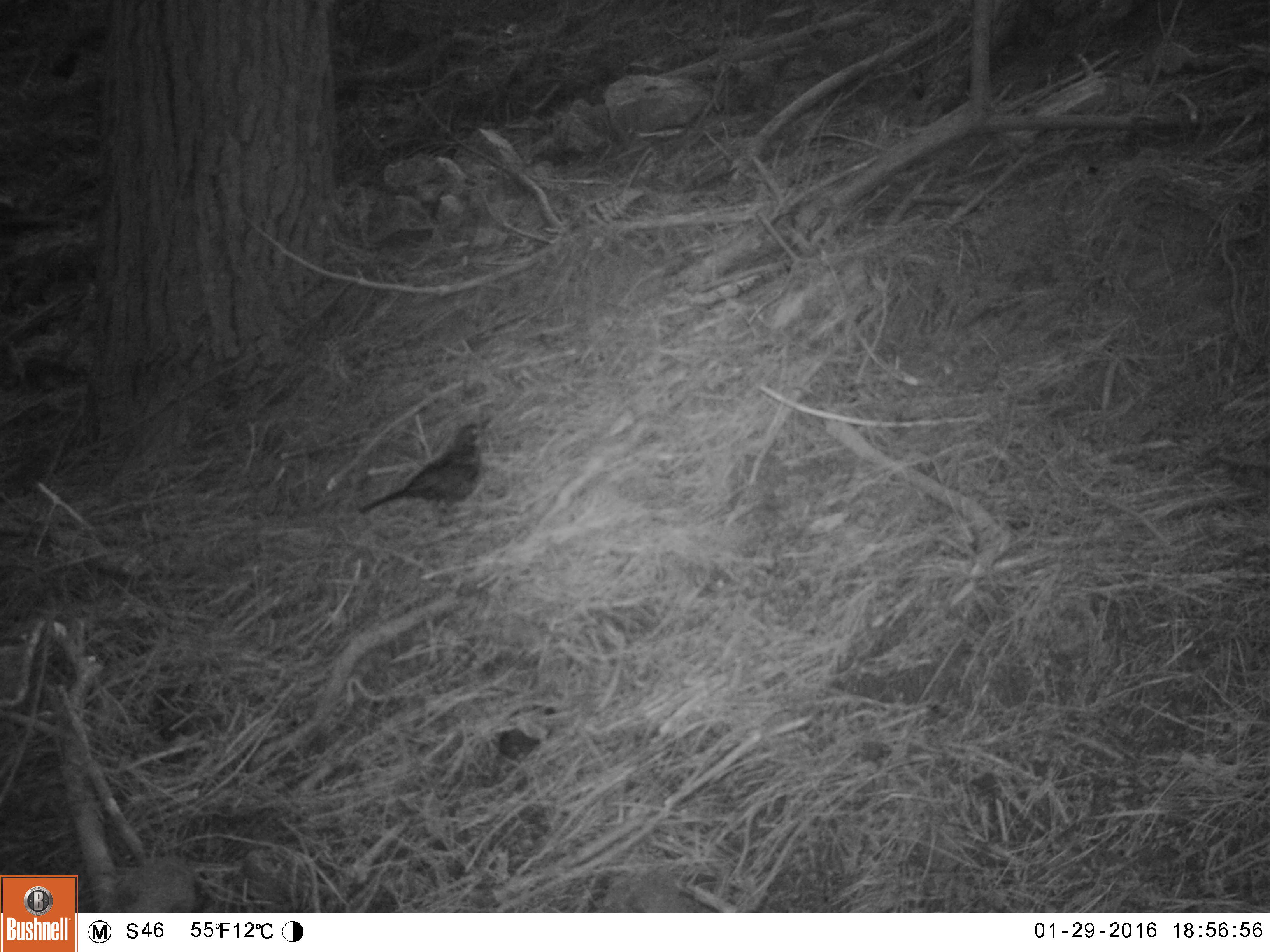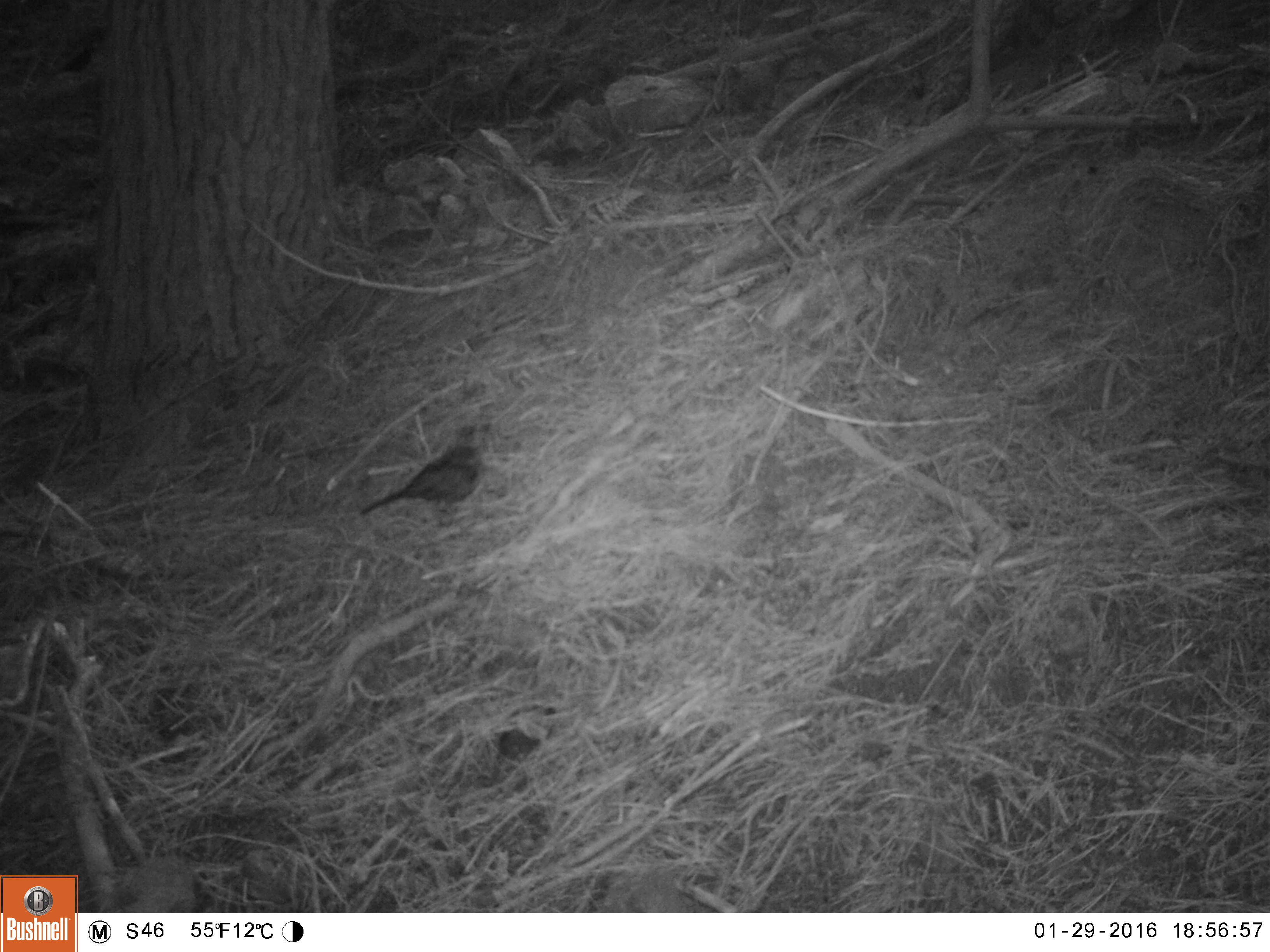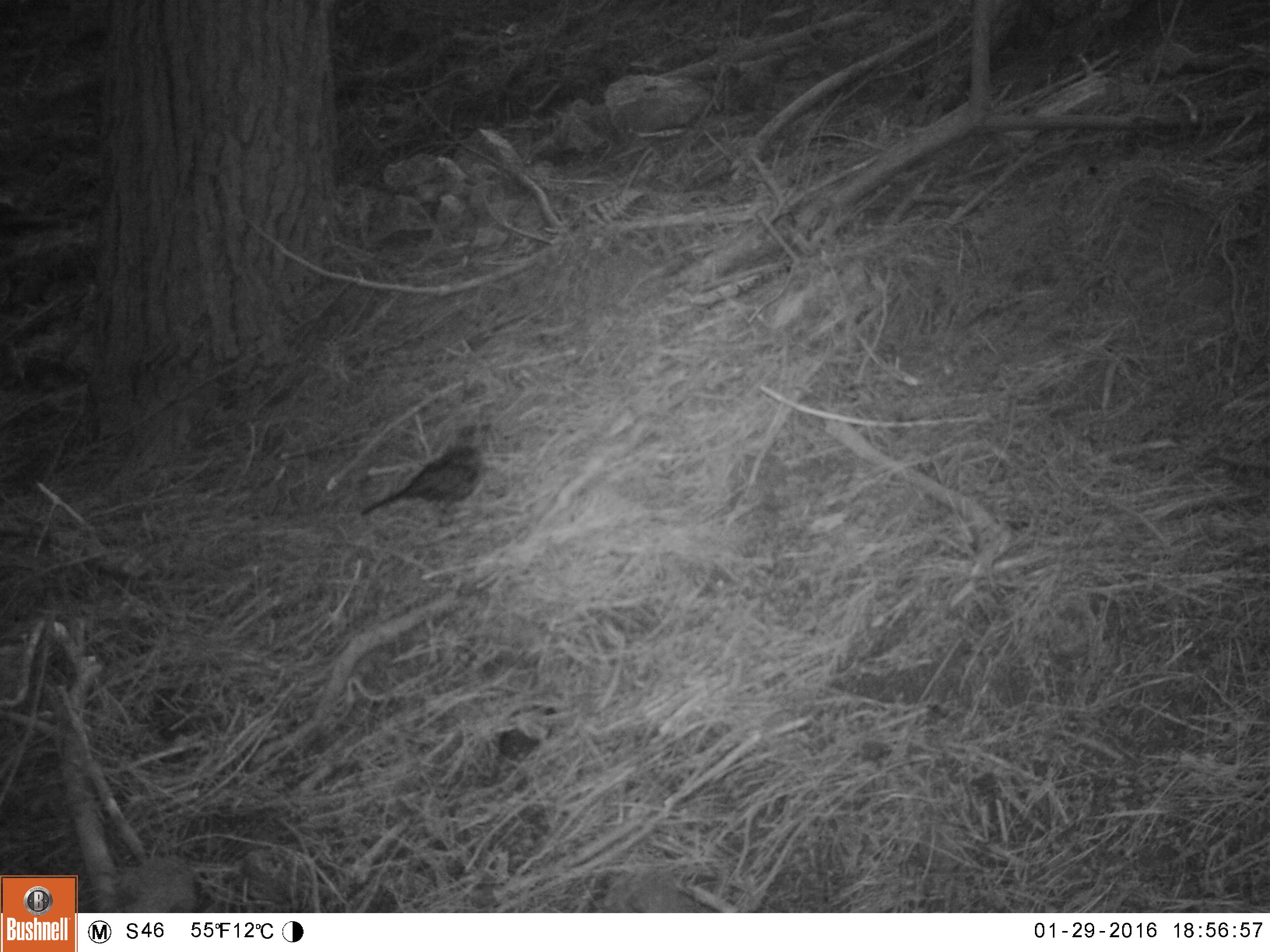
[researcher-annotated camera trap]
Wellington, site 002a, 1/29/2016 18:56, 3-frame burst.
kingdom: Animalia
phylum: Chordata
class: Aves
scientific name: Aves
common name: bird